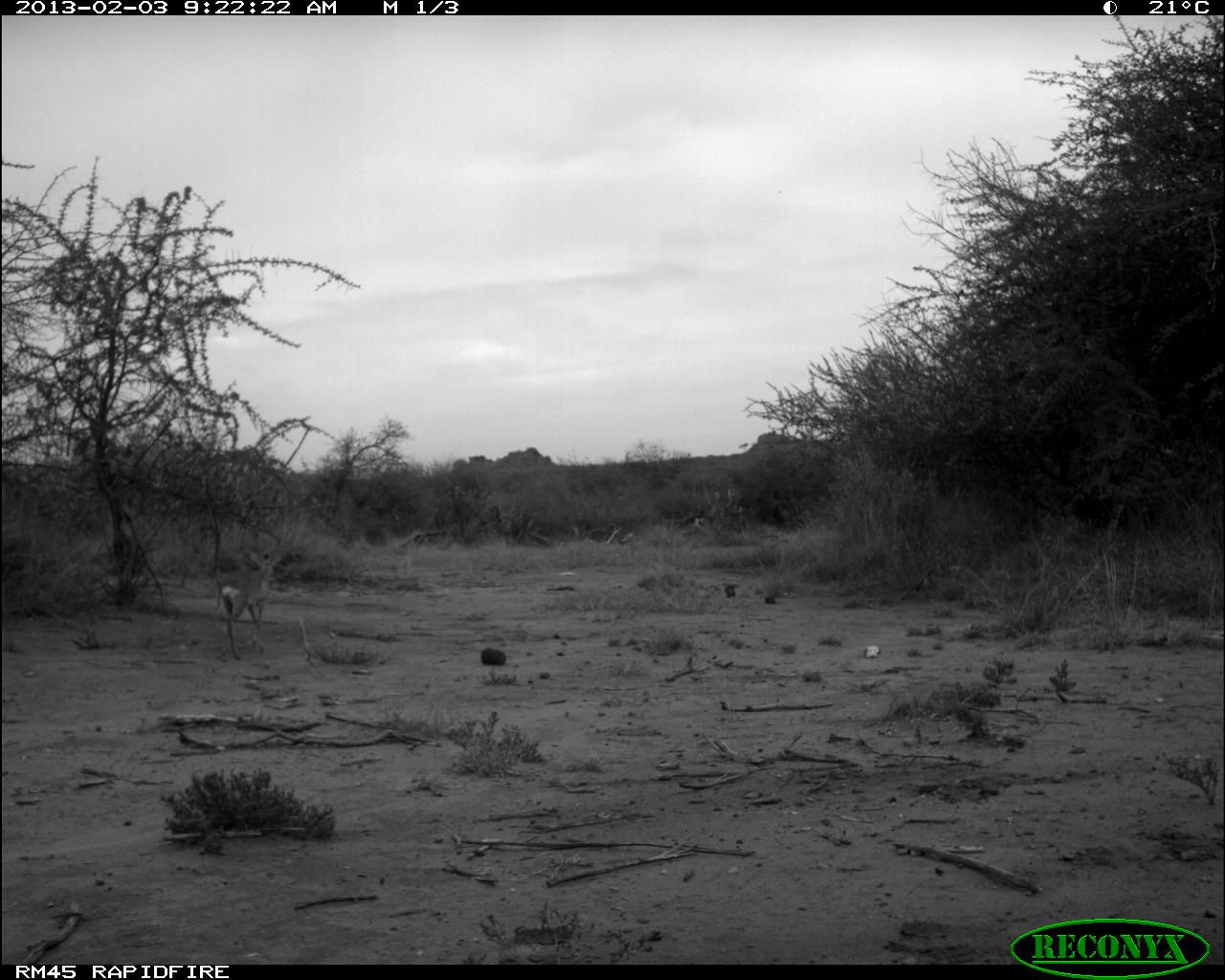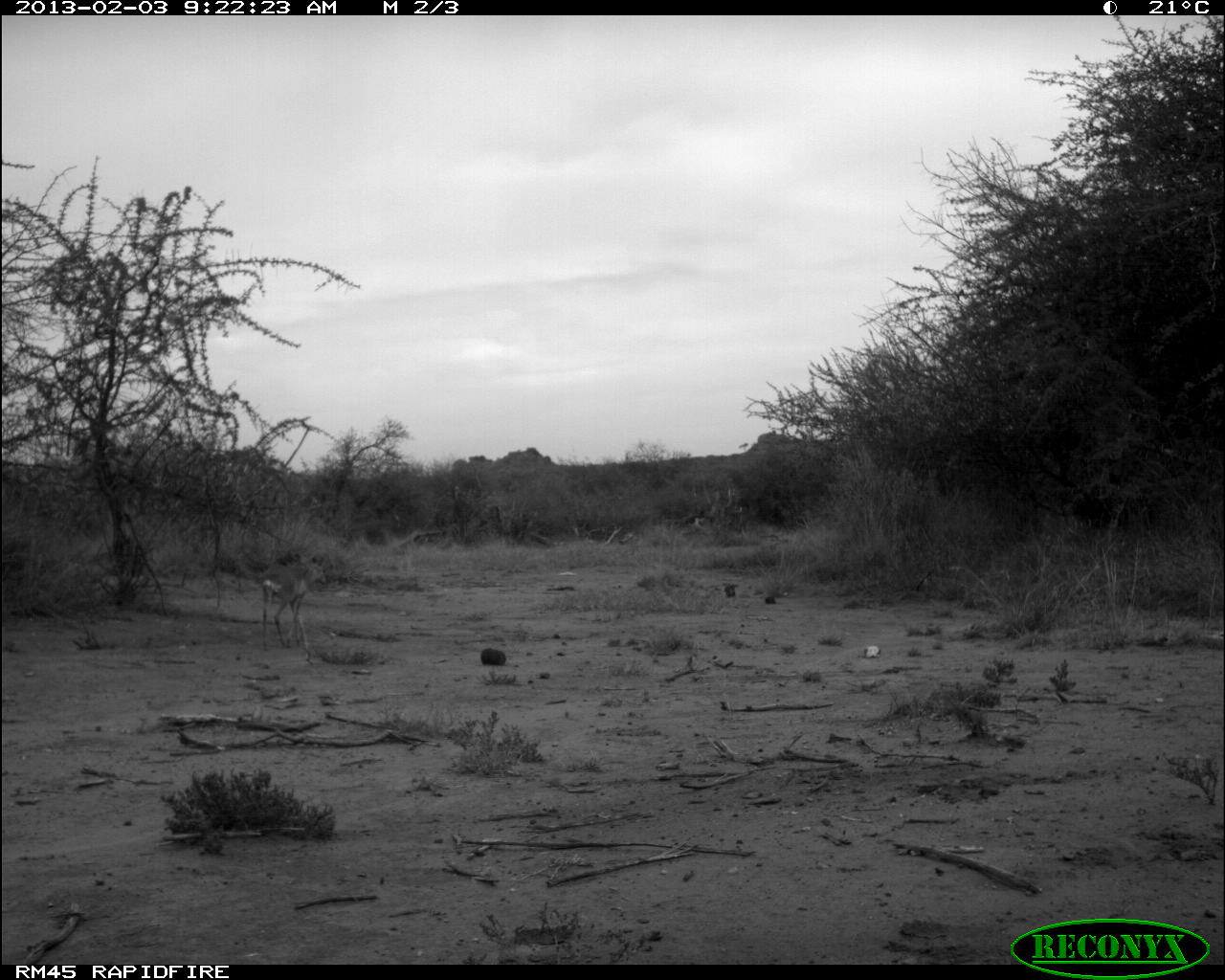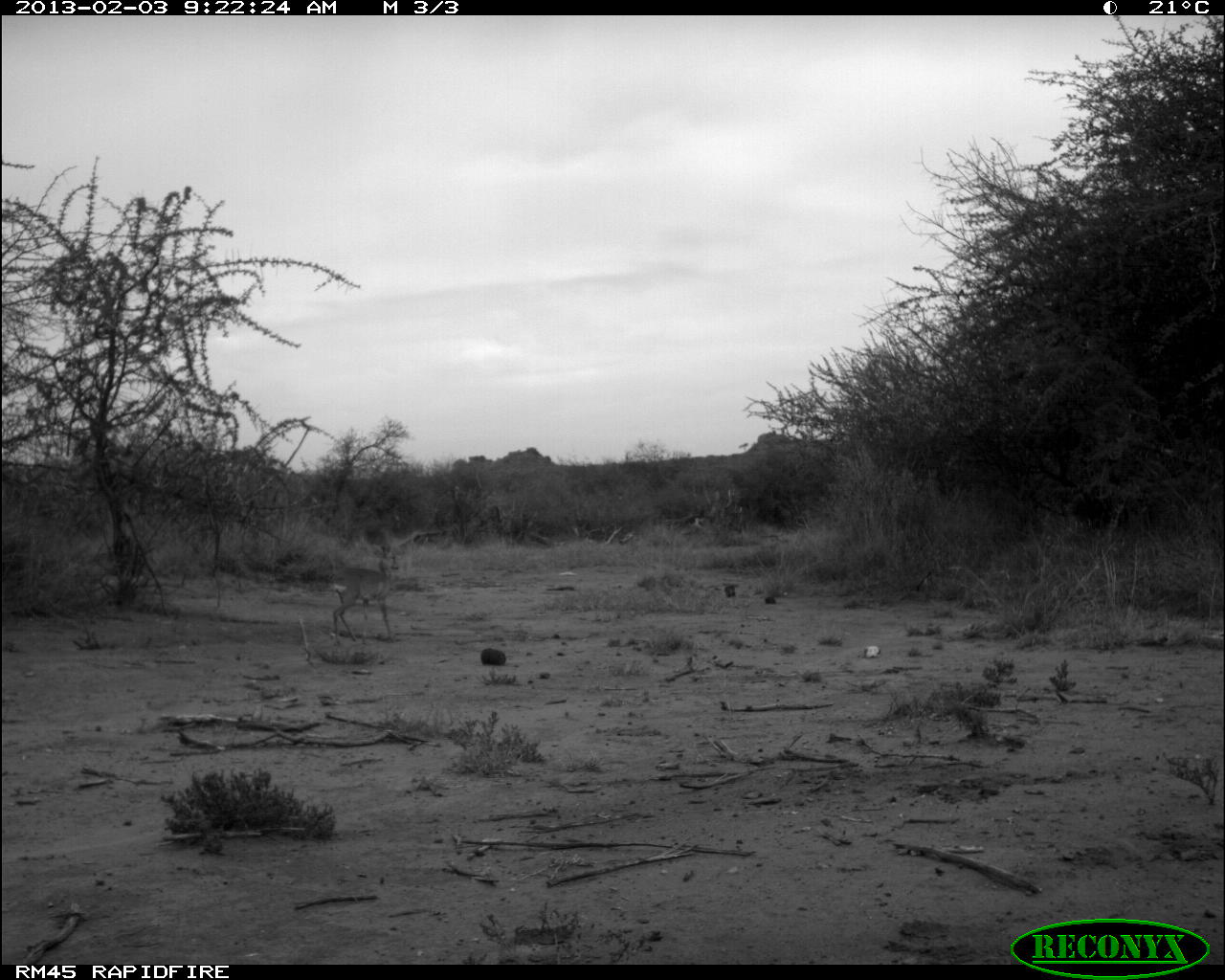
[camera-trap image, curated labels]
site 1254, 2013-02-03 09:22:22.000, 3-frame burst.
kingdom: Animalia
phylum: Chordata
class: Mammalia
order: Artiodactyla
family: Bovidae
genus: Madoqua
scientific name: Madoqua guentheri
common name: günther's dik-dik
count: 1